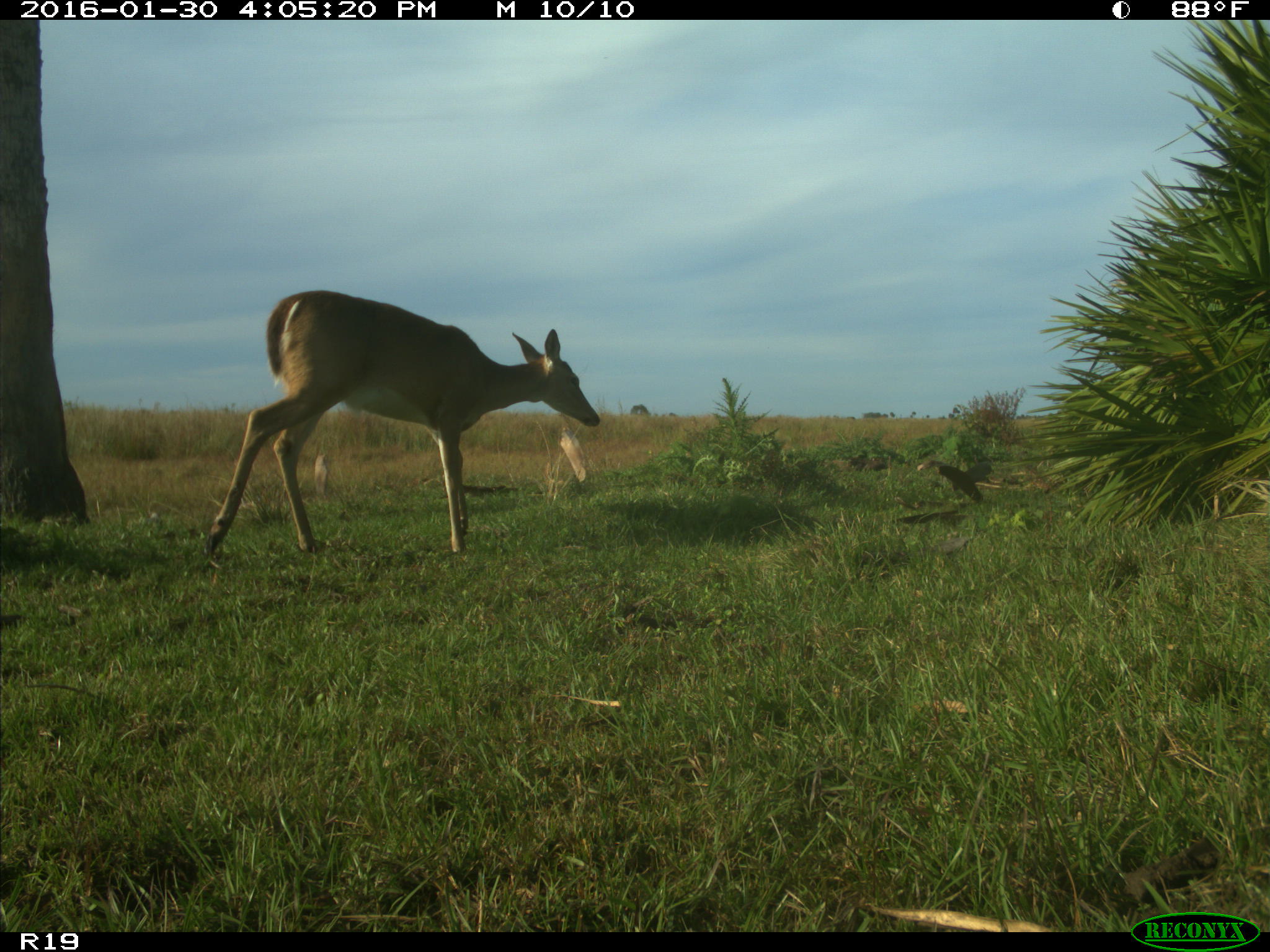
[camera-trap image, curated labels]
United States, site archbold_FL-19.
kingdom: Animalia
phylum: Chordata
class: Mammalia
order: Artiodactyla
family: Cervidae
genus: Odocoileus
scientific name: Odocoileus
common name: deer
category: unidentified deer